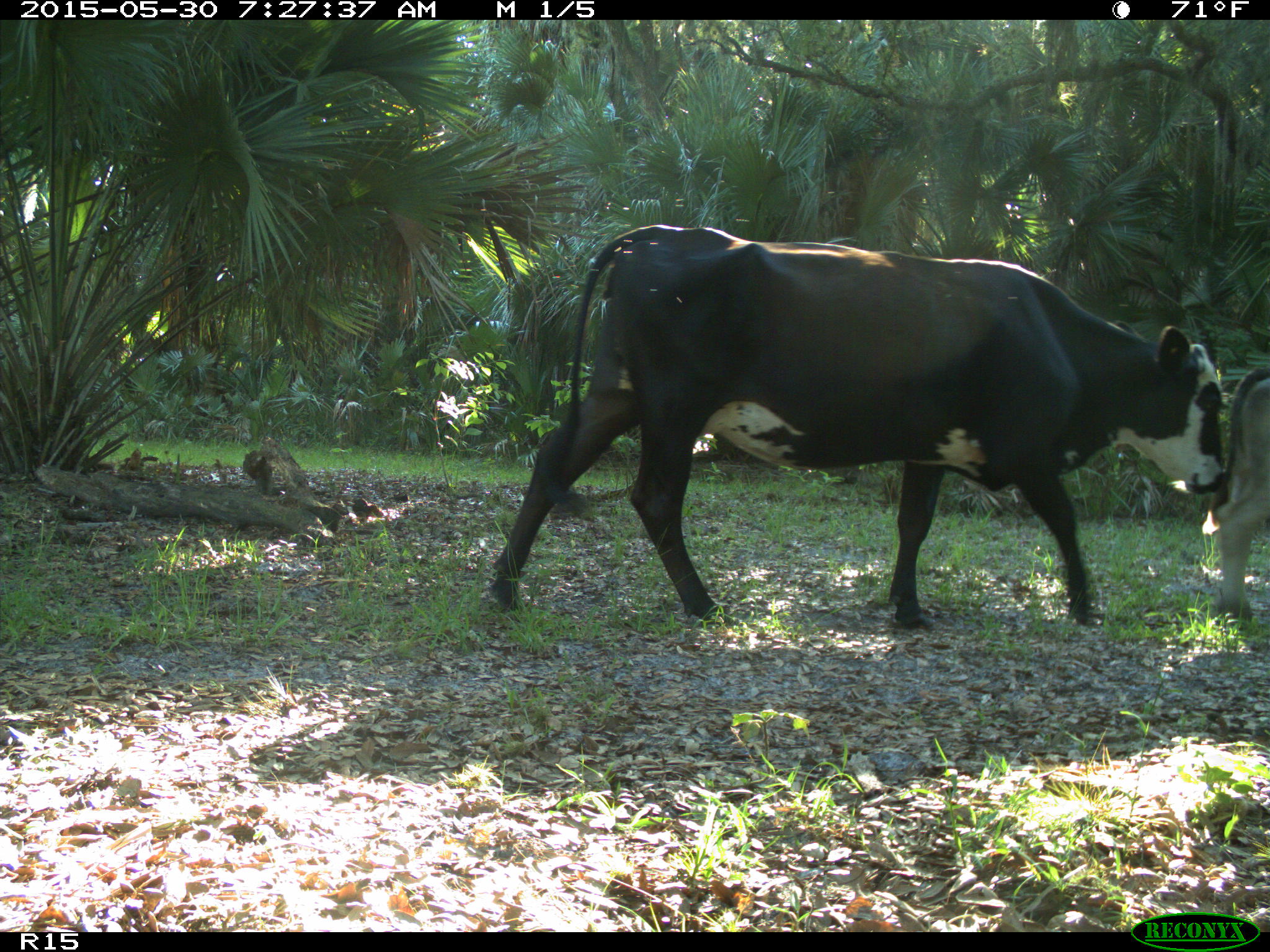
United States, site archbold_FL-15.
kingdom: Animalia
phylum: Chordata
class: Mammalia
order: Artiodactyla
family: Bovidae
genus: Bos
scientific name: Bos taurus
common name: domestic cow